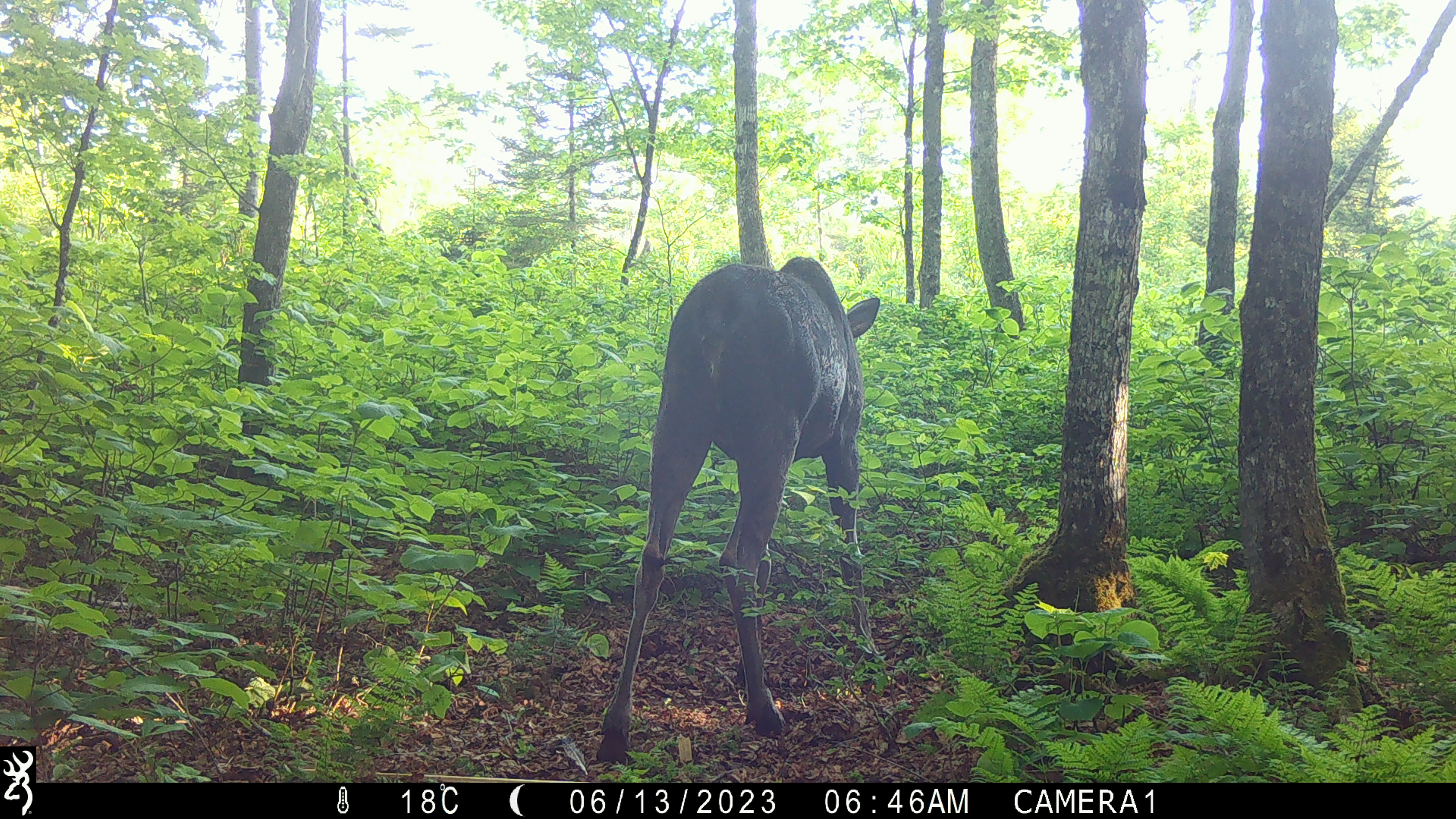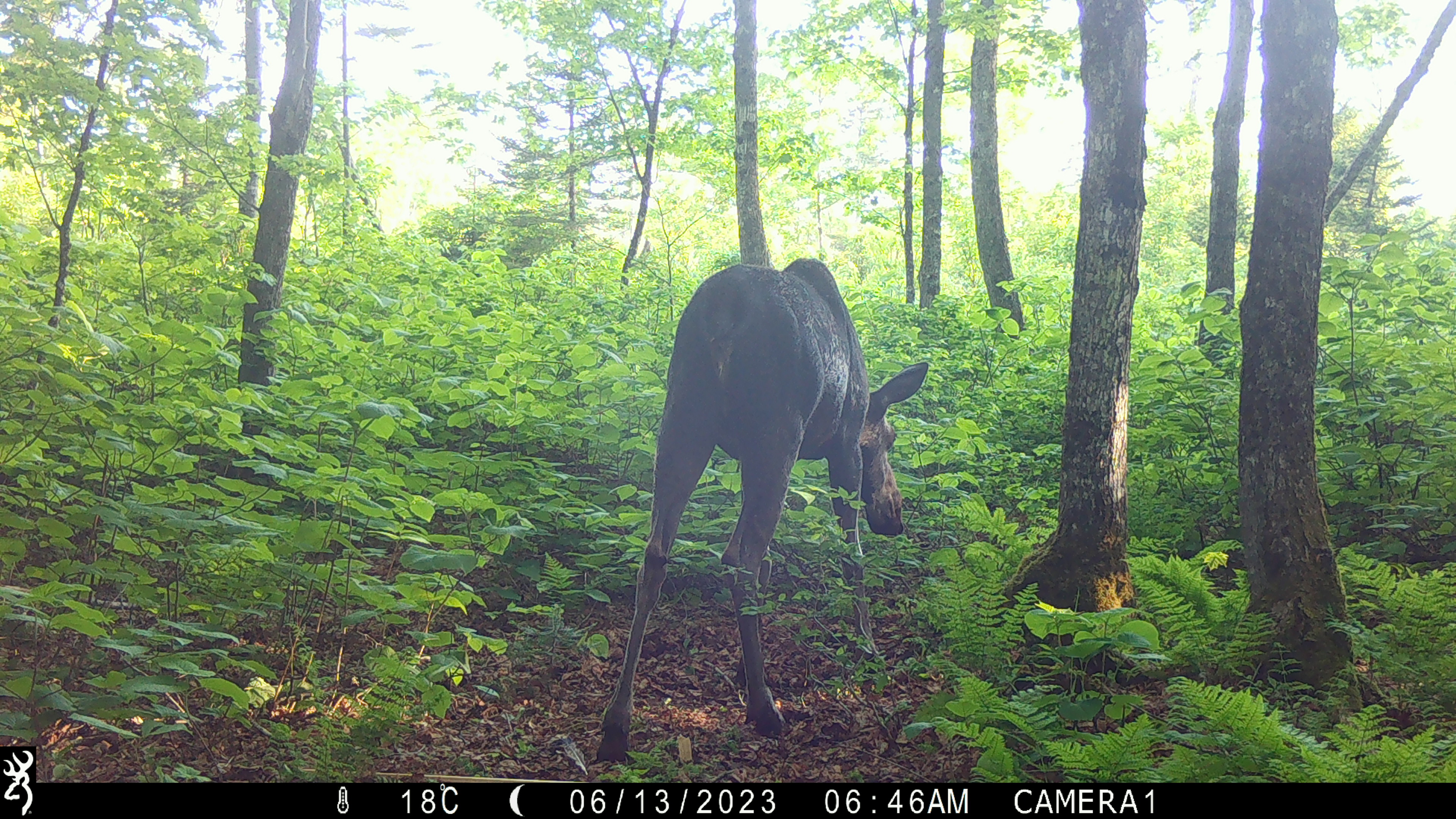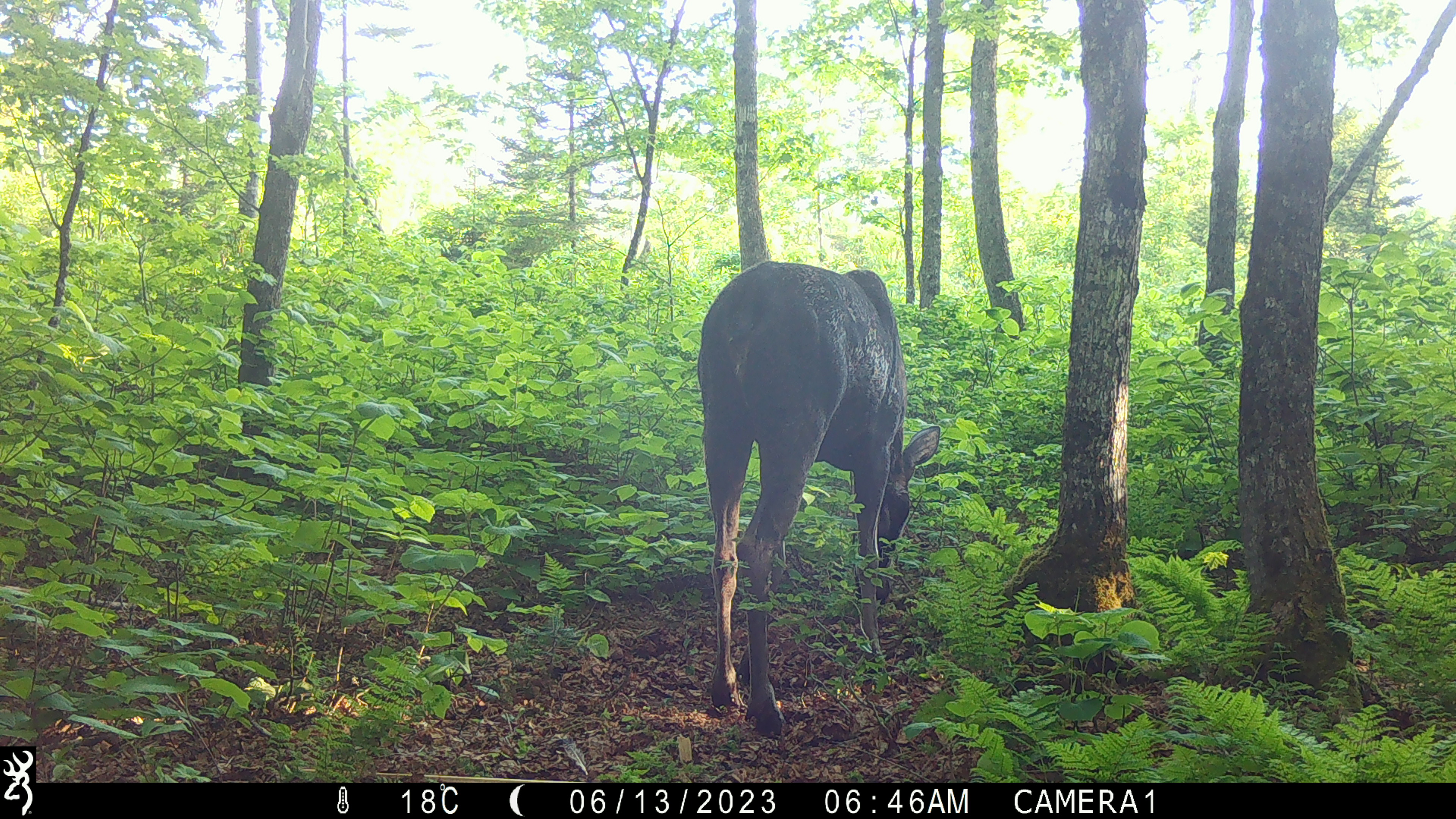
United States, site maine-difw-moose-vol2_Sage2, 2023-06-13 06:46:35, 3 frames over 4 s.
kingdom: Animalia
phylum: Chordata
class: Mammalia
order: Artiodactyla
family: Cervidae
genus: Alces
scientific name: Alces alces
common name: moose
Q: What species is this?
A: Moose (Alces alces).